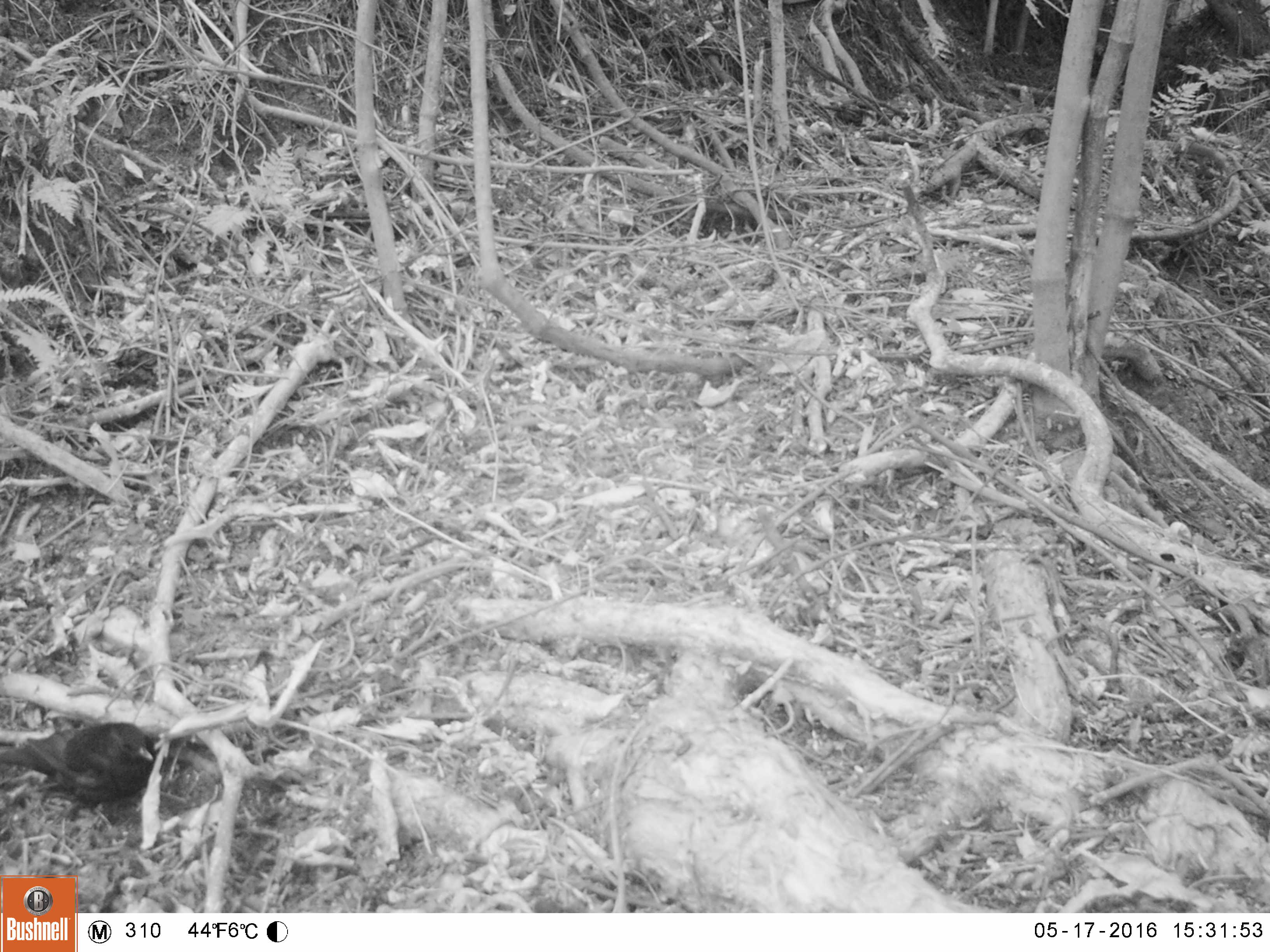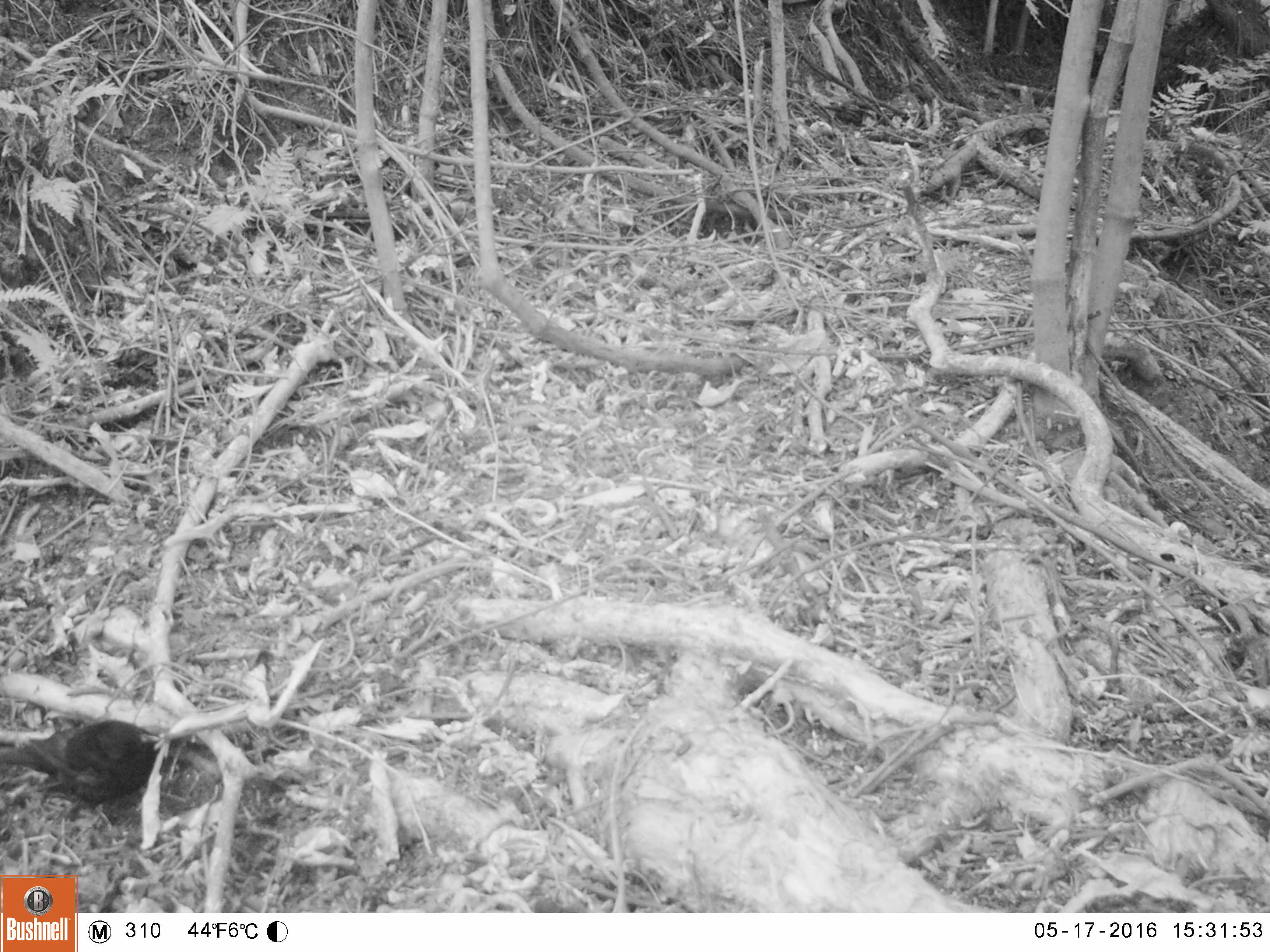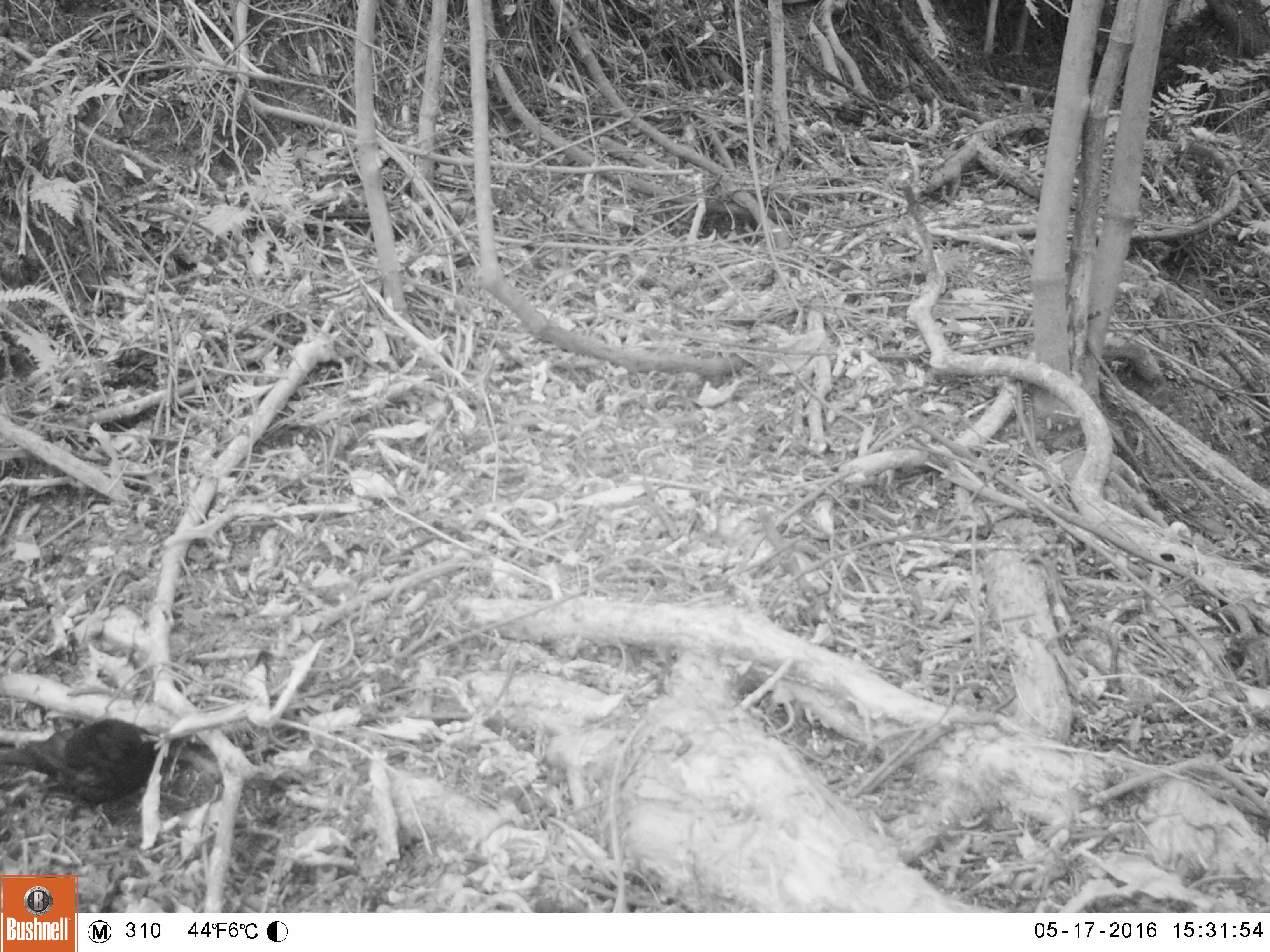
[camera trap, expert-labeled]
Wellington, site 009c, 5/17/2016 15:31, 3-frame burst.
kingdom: Animalia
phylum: Chordata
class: Aves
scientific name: Aves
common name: bird